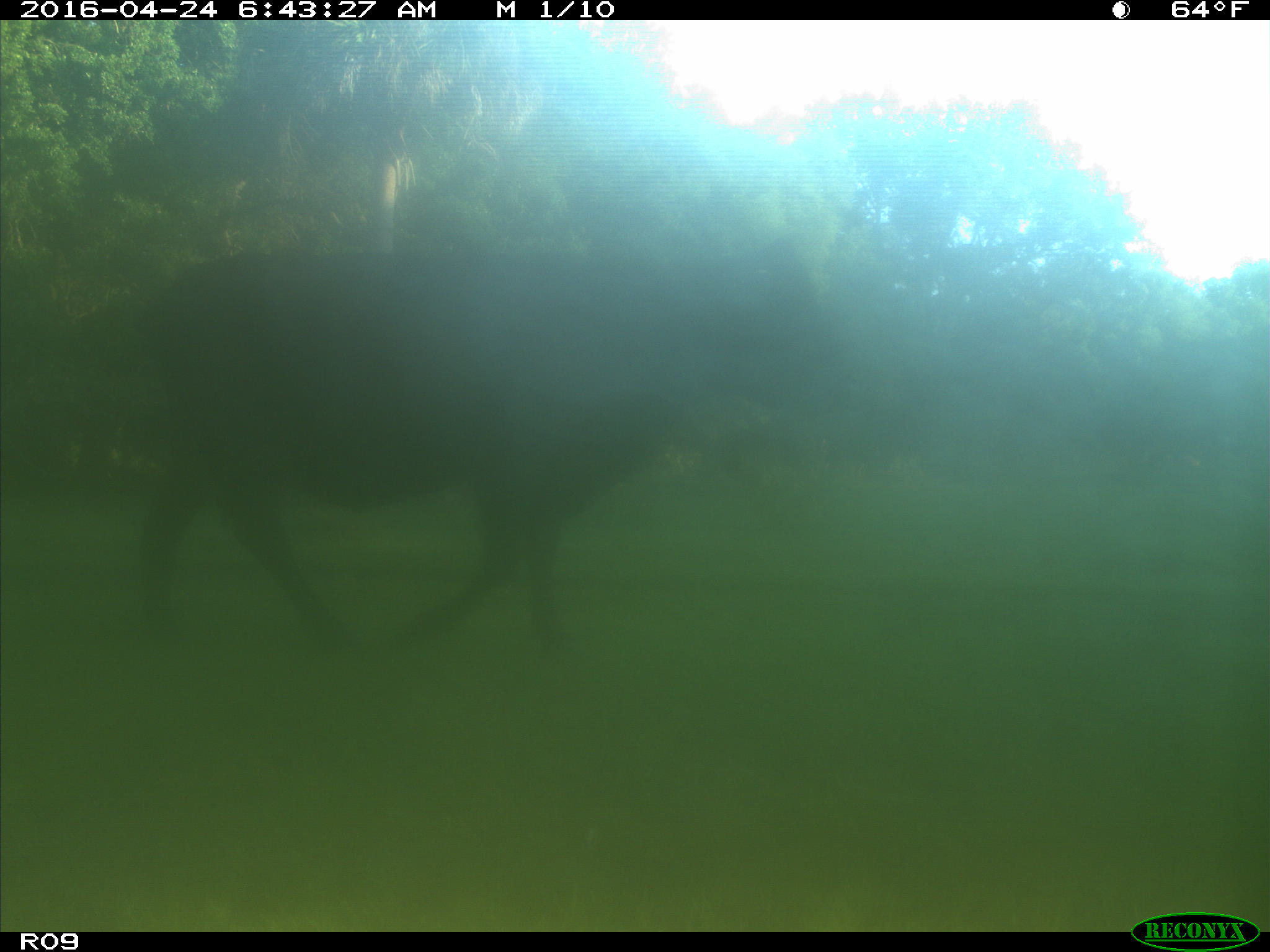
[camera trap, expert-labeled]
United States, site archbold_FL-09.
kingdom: Animalia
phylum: Chordata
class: Mammalia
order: Artiodactyla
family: Bovidae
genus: Bos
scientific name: Bos taurus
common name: domestic cow